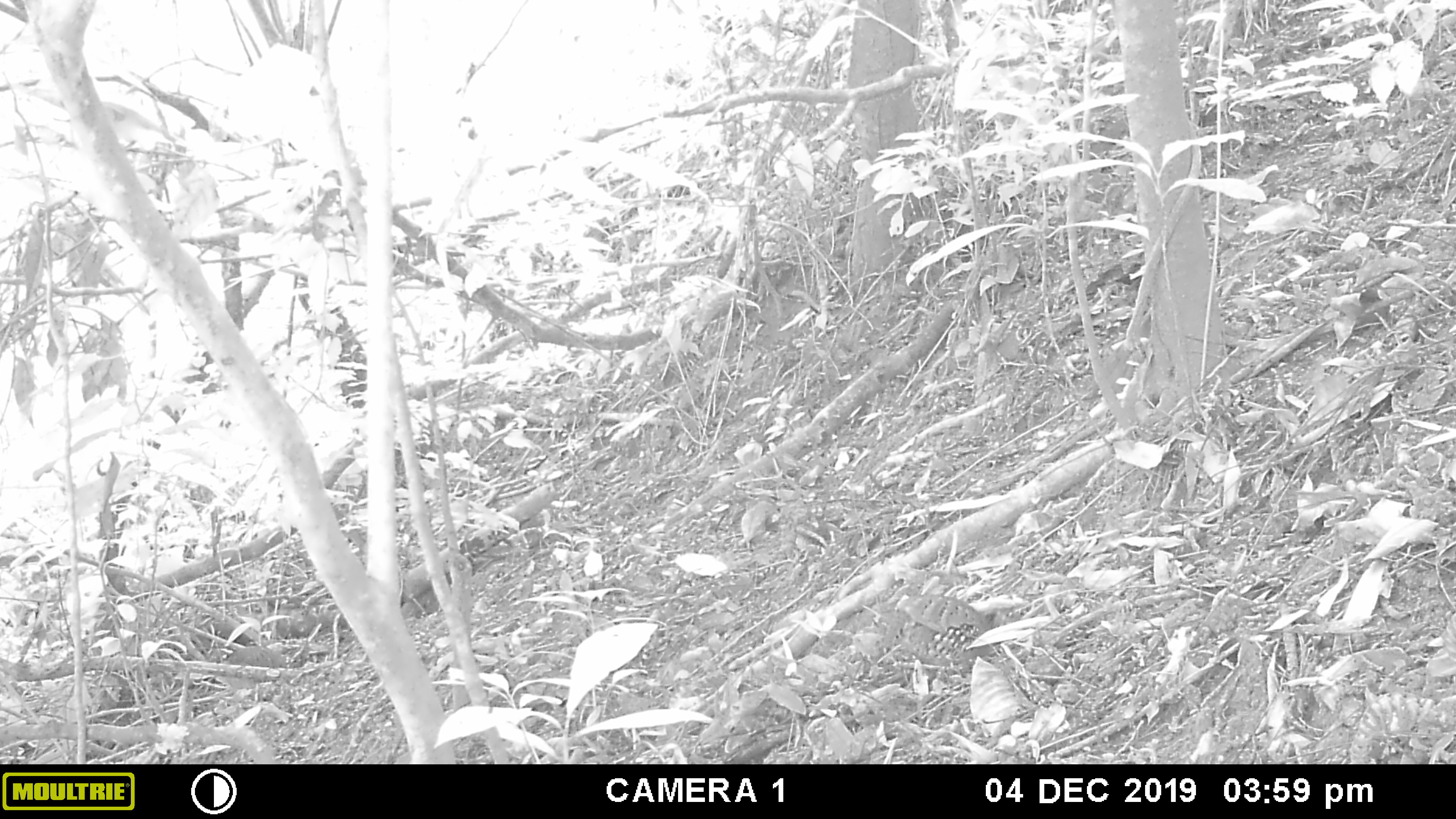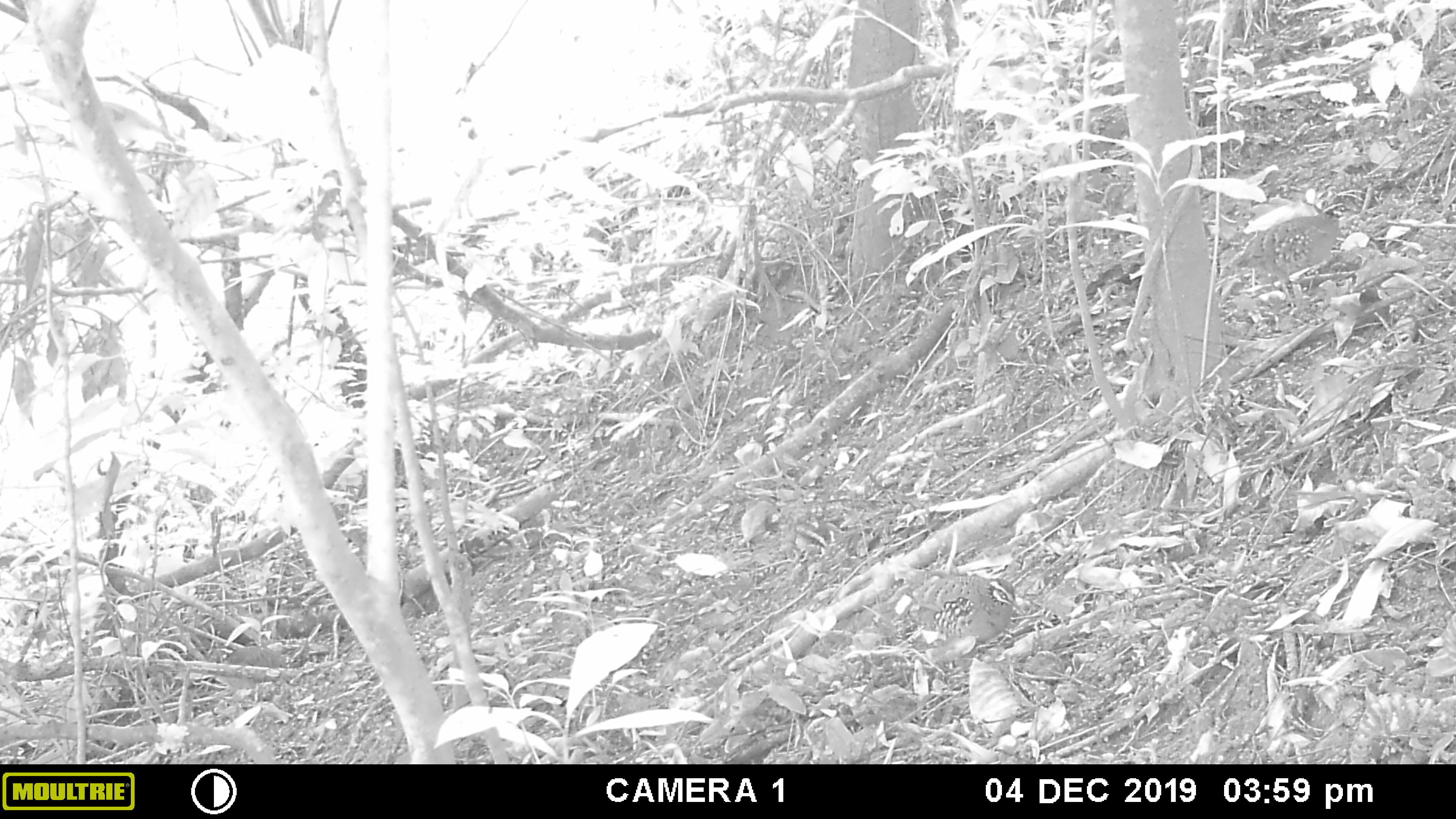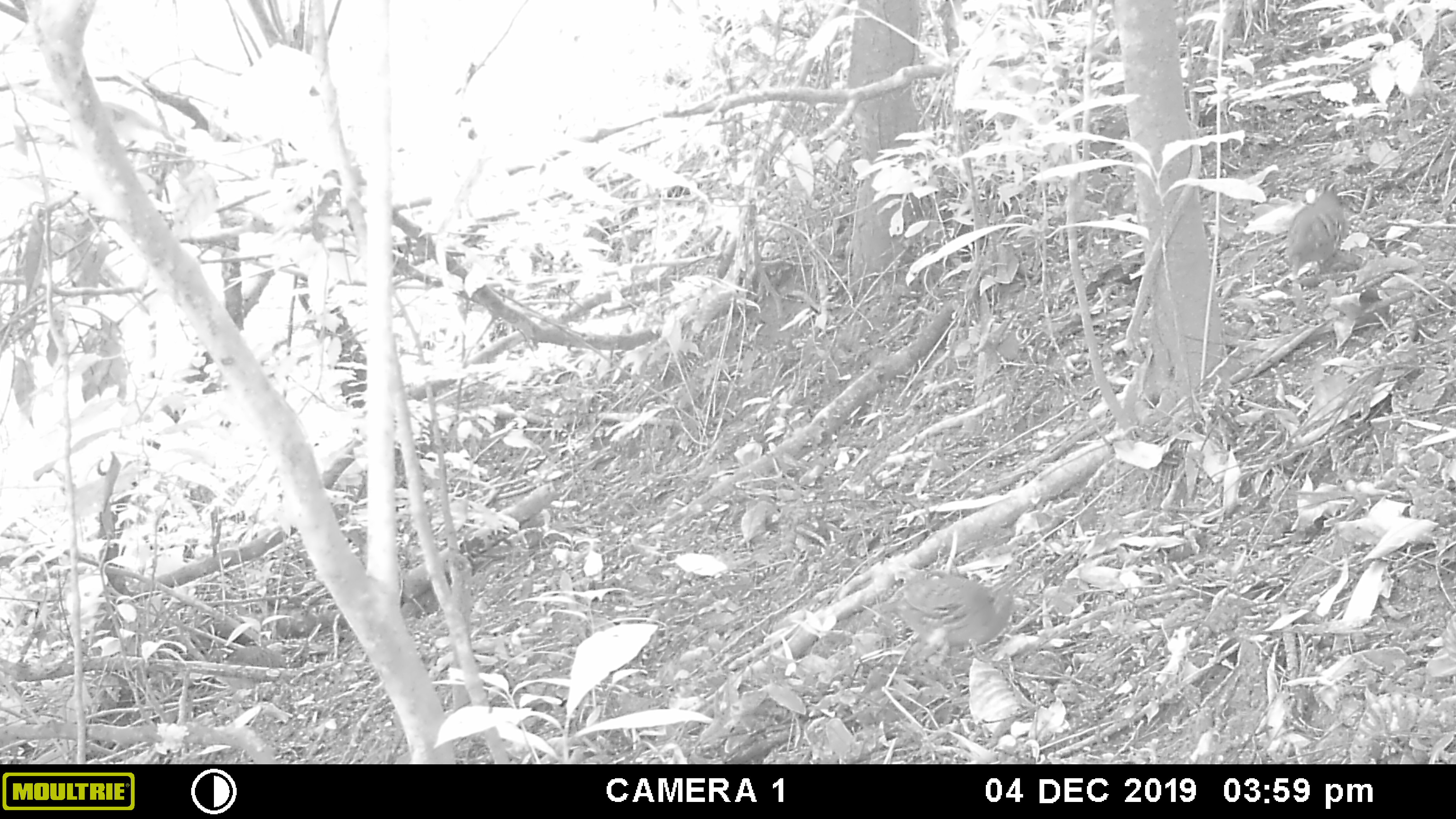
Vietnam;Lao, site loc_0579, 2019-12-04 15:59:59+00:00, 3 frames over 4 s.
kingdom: Animalia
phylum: Chordata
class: Aves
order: Galliformes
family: Phasianidae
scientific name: Phasianidae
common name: partridge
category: unidentified partridge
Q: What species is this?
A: Unidentified partridge (partridge) (Phasianidae).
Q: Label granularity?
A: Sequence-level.